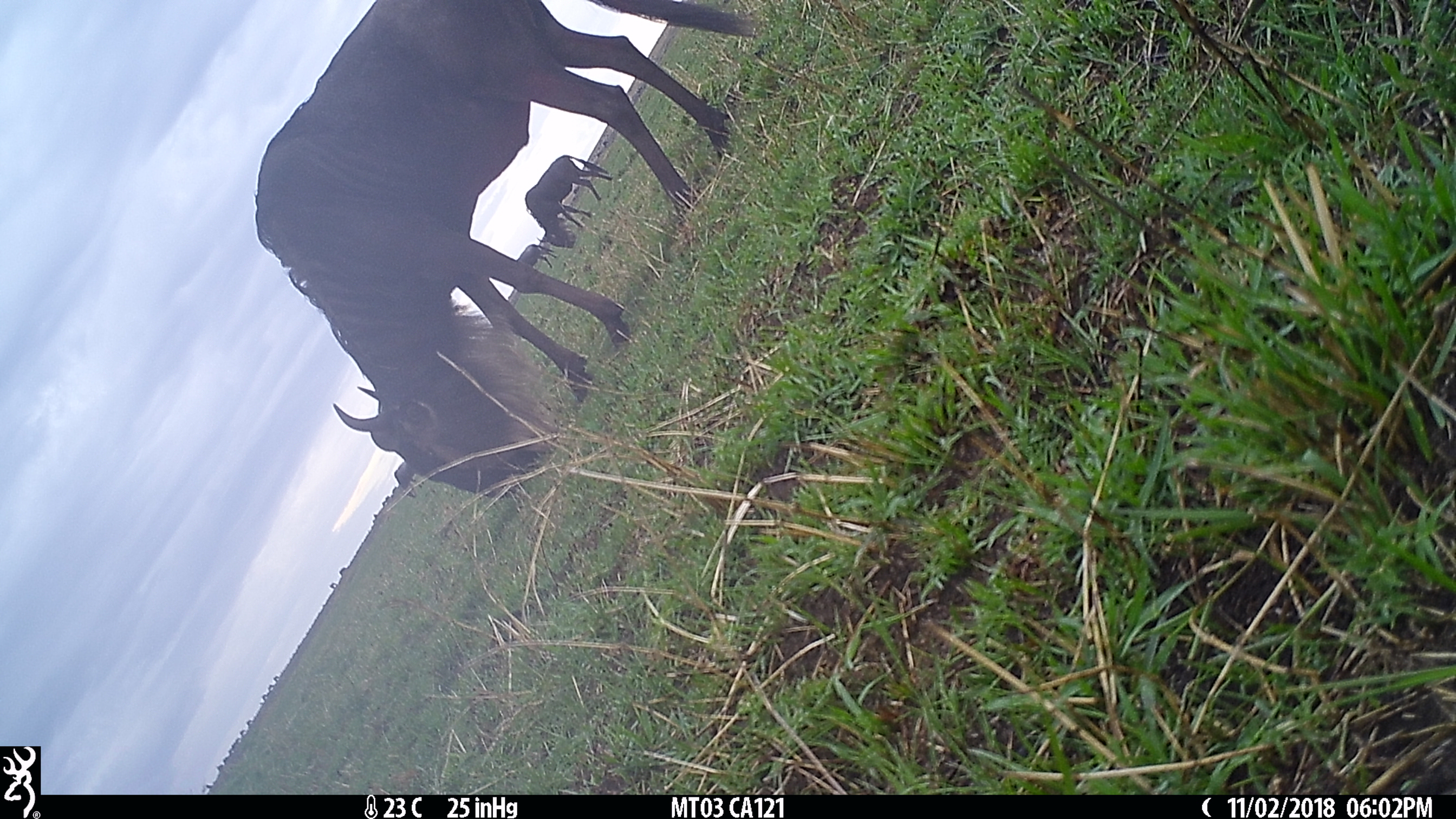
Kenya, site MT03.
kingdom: Animalia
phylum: Chordata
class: Mammalia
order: Artiodactyla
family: Bovidae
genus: Connochaetes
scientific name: Connochaetes taurinus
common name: blue wildebeest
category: wildebeest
Wildebeest (blue wildebeest) (Connochaetes taurinus).